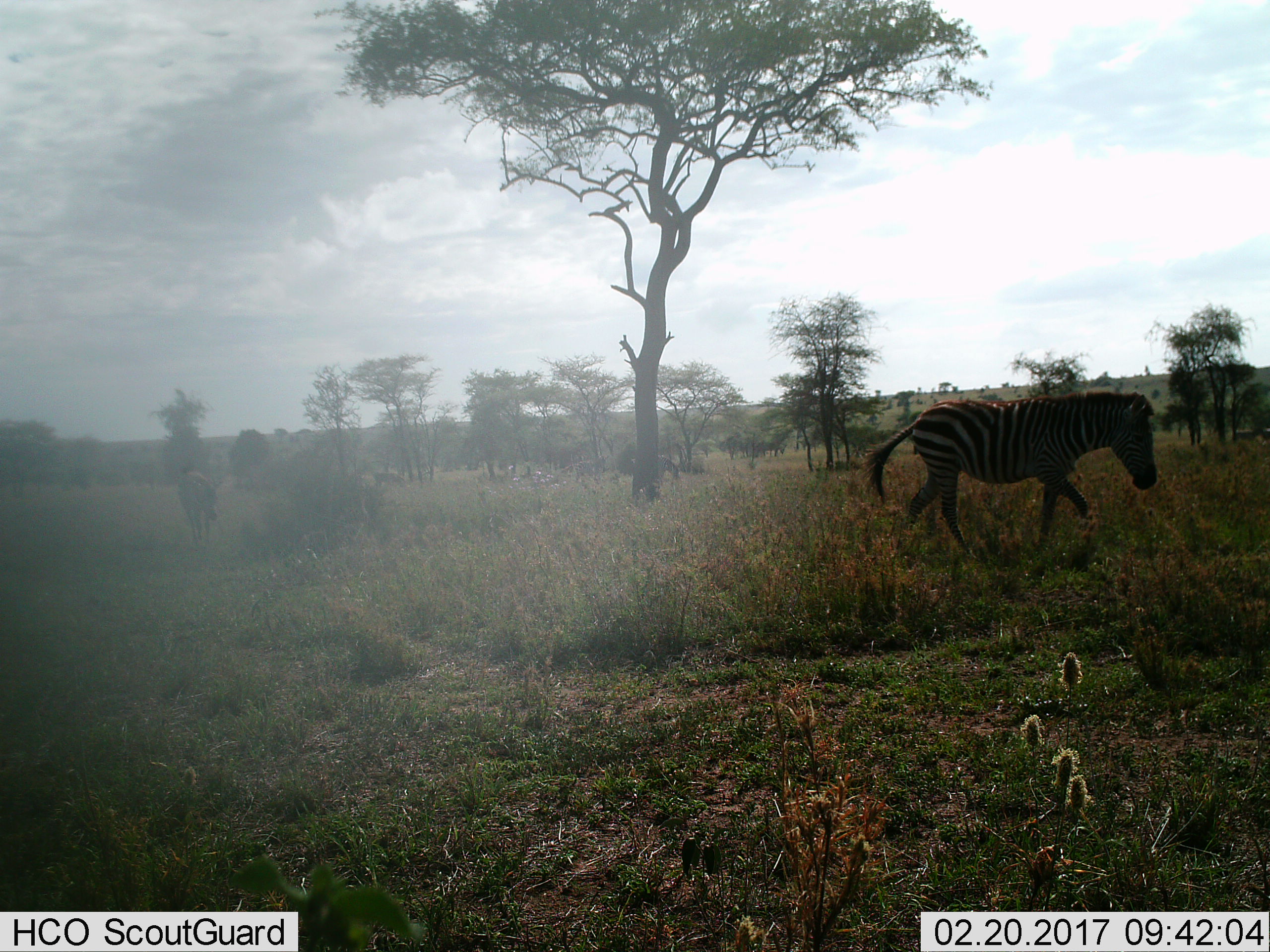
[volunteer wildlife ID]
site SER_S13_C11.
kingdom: Animalia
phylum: Chordata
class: Mammalia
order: Perissodactyla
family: Equidae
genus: Equus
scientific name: Equus quagga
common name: plains zebra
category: zebraplains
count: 2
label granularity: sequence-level